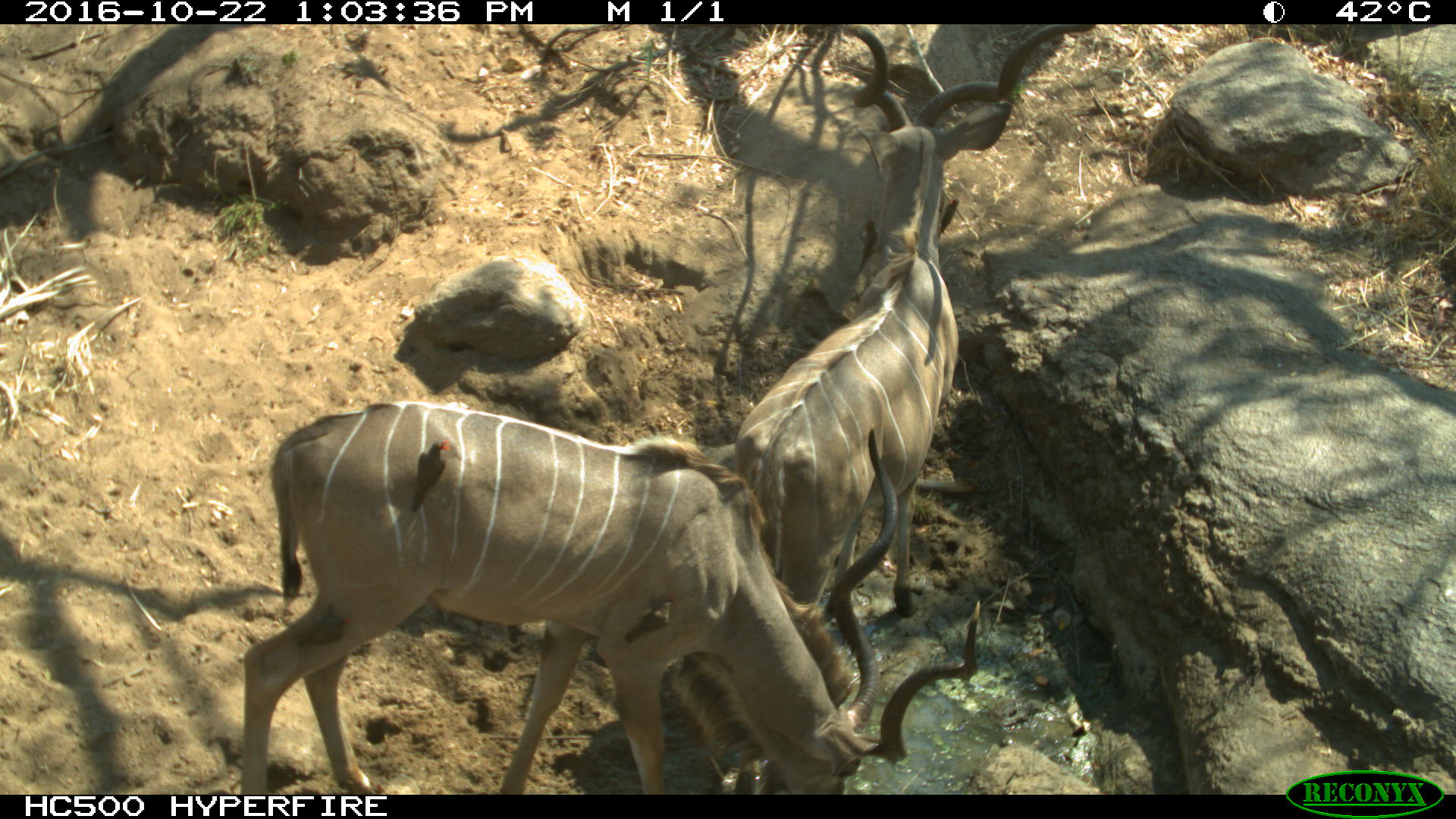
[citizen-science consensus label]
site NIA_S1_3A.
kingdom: Animalia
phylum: Chordata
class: Aves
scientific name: Aves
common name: bird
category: birdother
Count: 3.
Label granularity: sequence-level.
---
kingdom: Animalia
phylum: Chordata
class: Mammalia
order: Artiodactyla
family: Bovidae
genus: Tragelaphus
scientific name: Tragelaphus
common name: kudu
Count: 2.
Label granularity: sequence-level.